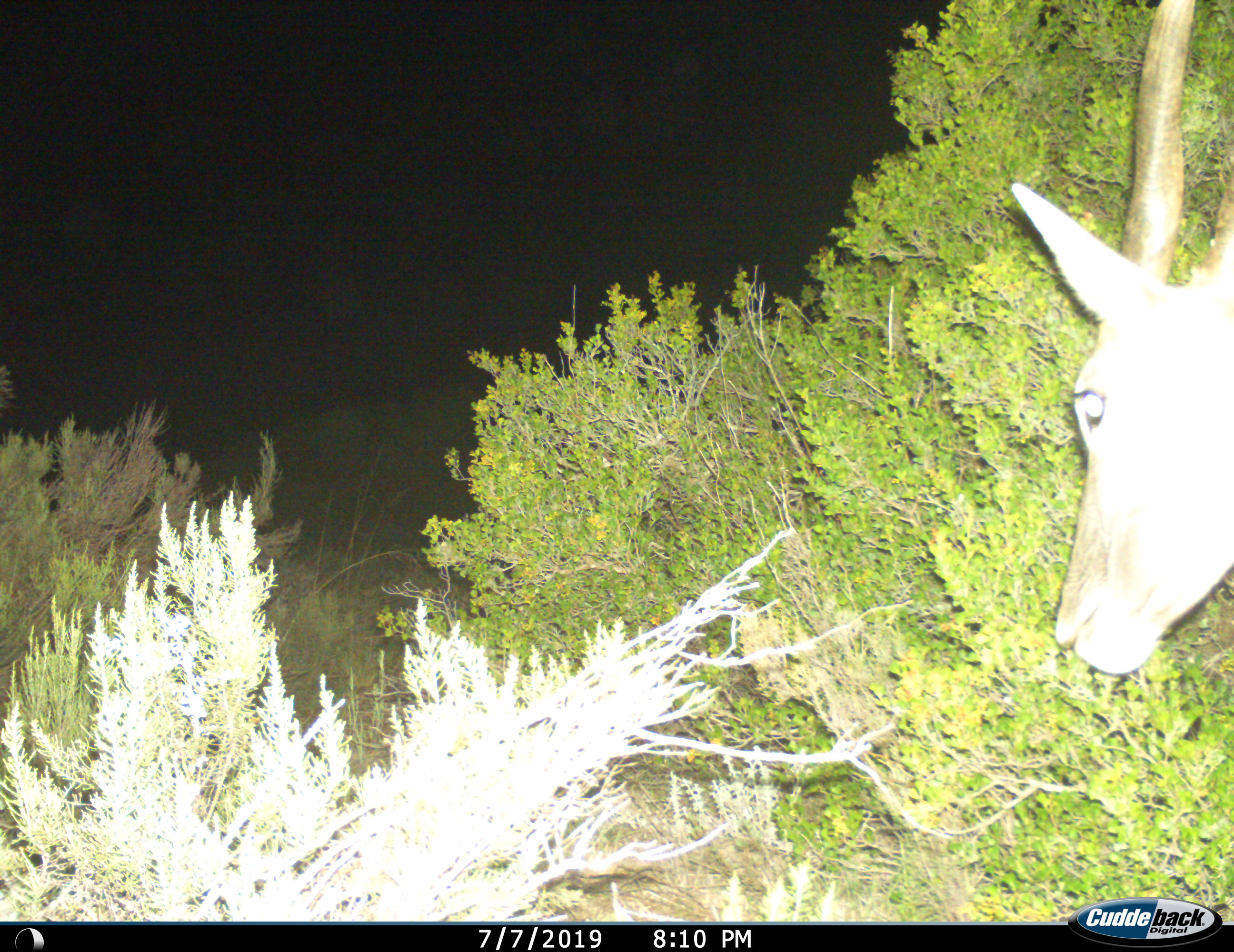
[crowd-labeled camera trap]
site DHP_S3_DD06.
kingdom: Animalia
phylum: Chordata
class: Mammalia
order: Artiodactyla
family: Bovidae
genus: Tragelaphus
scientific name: Tragelaphus oryx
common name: eland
Eland (Tragelaphus oryx), count 1. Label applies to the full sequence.